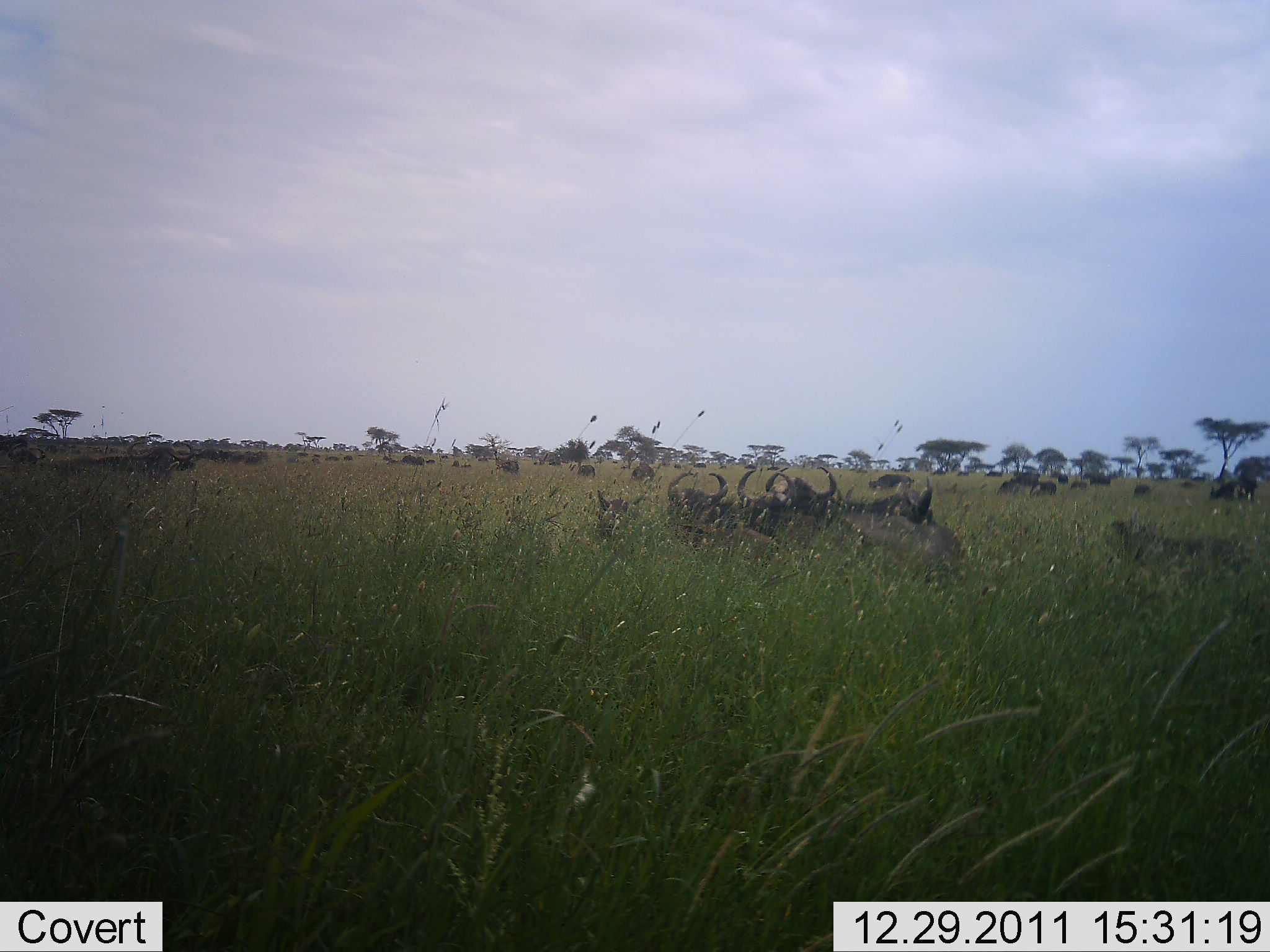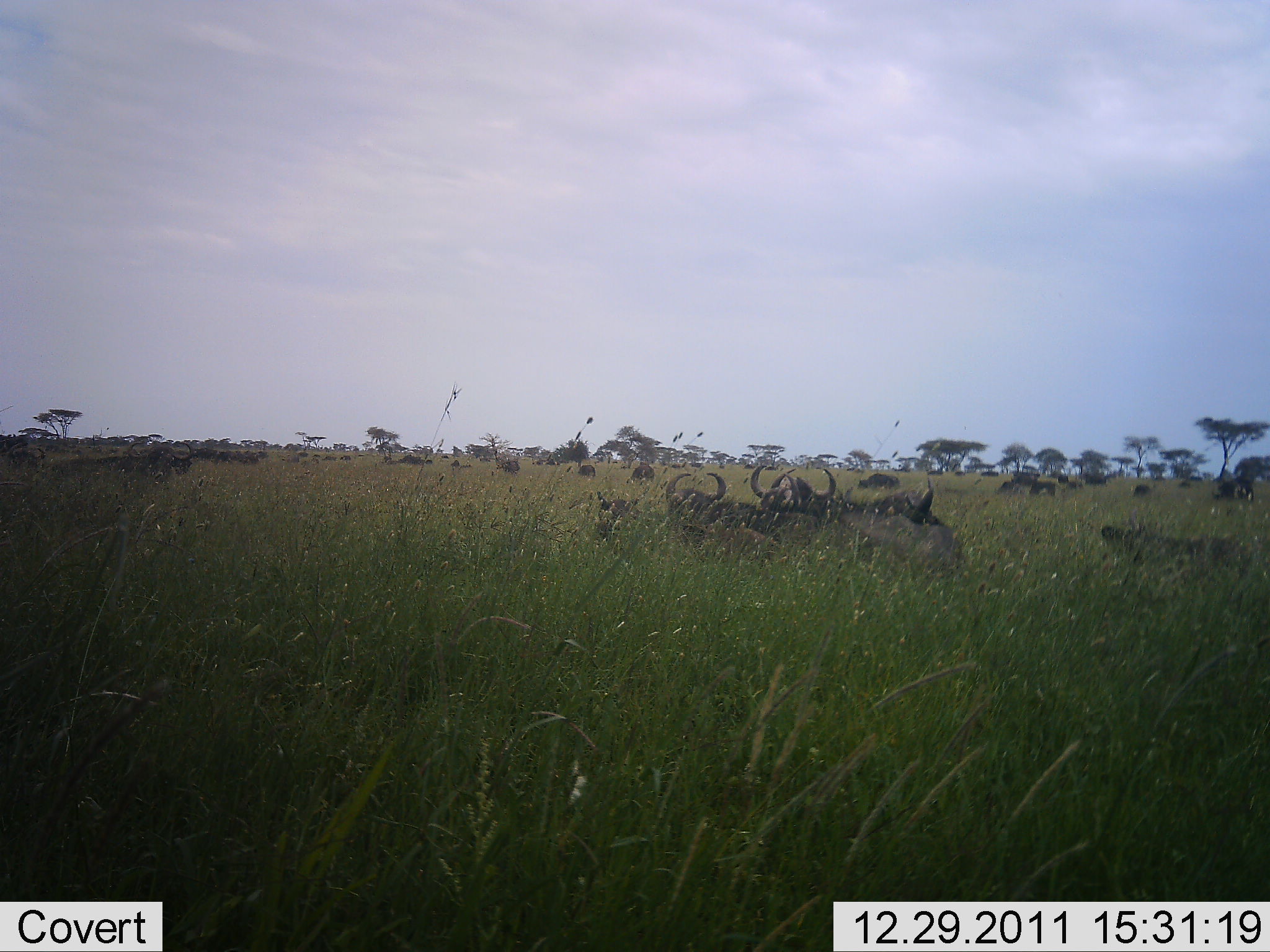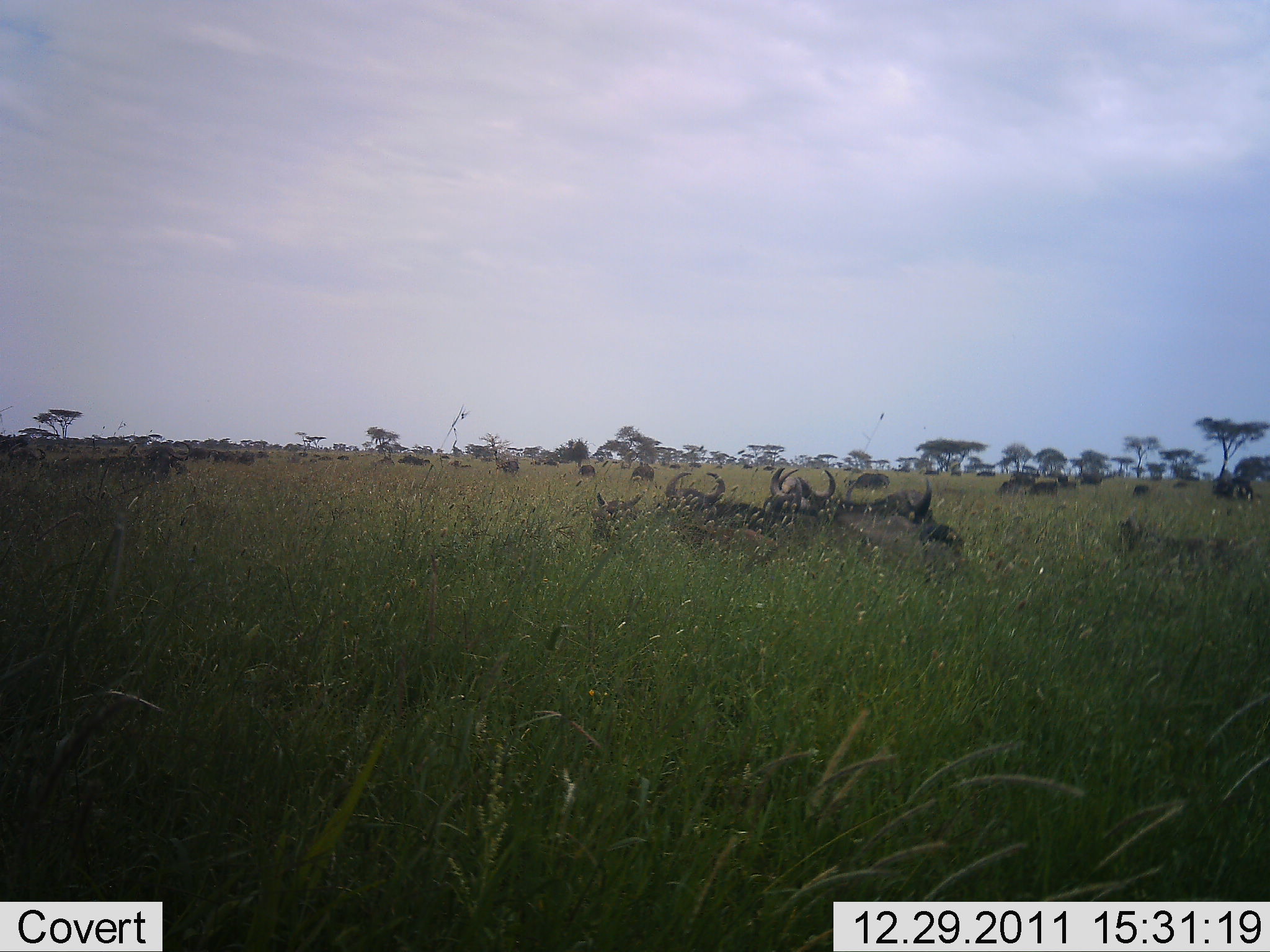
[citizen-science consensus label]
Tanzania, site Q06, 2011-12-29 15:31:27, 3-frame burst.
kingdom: Animalia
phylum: Chordata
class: Mammalia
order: Artiodactyla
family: Bovidae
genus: Connochaetes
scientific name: Connochaetes taurinus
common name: blue wildebeest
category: wildebeest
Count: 11-50.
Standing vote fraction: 58%.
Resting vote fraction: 67%.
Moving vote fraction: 33%.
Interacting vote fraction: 8%.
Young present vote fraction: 0%.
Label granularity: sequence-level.